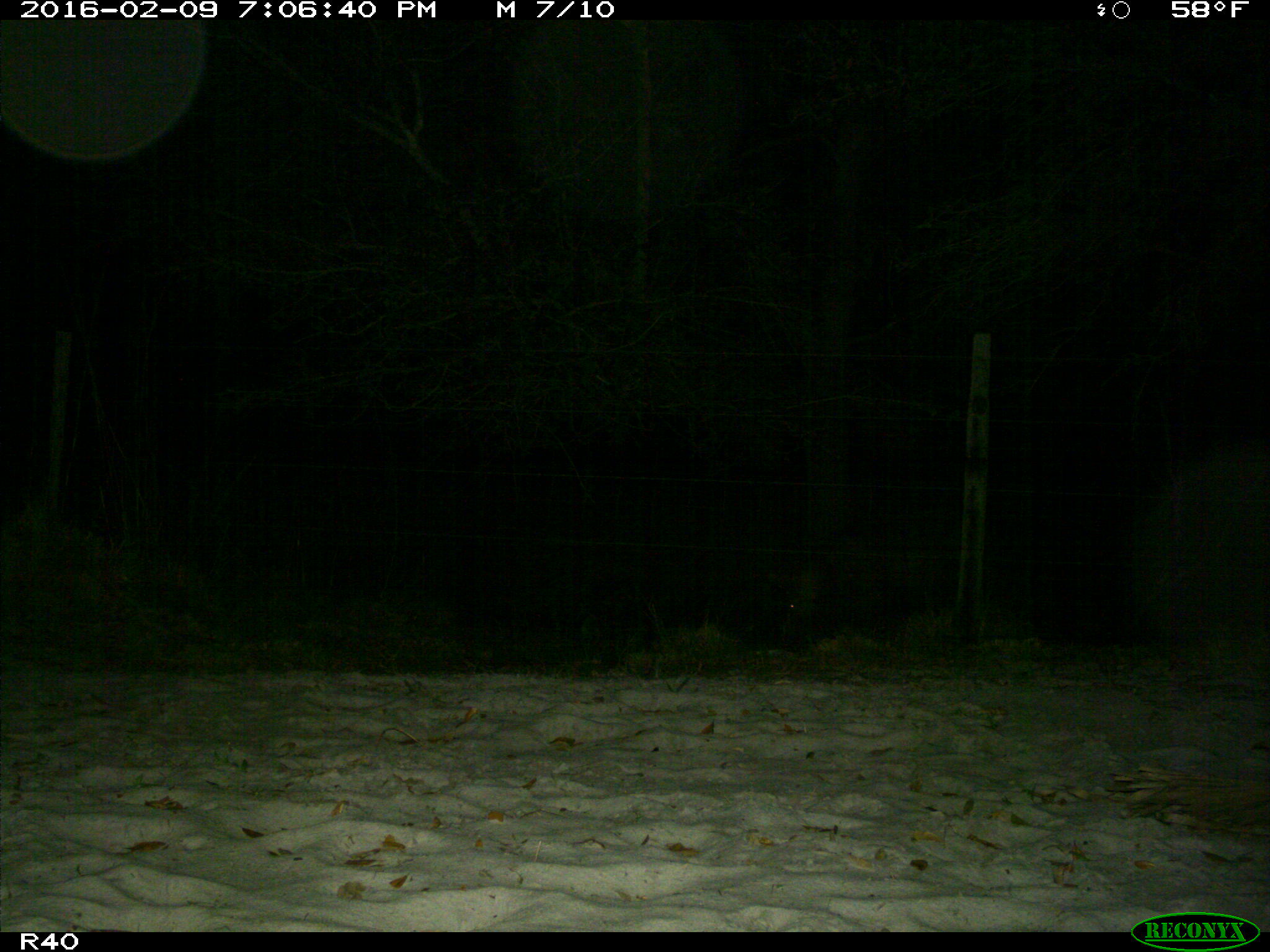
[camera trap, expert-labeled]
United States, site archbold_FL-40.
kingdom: Animalia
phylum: Chordata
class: Mammalia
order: Artiodactyla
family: Suidae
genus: Sus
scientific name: Sus scrofa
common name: wild boar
Sus scrofa (wild boar).